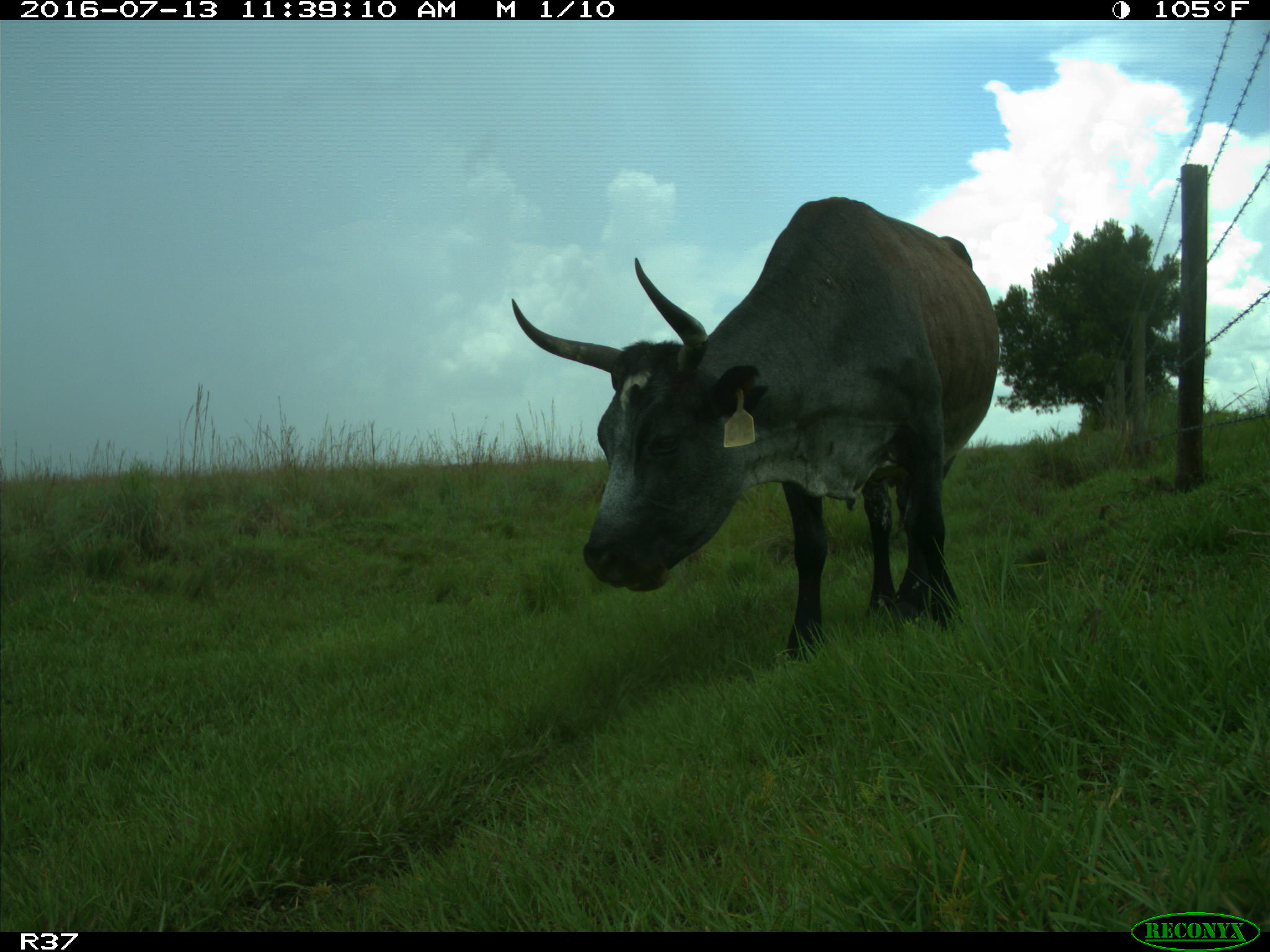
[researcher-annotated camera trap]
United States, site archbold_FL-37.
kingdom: Animalia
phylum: Chordata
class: Mammalia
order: Artiodactyla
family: Bovidae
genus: Bos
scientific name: Bos taurus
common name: domestic cow